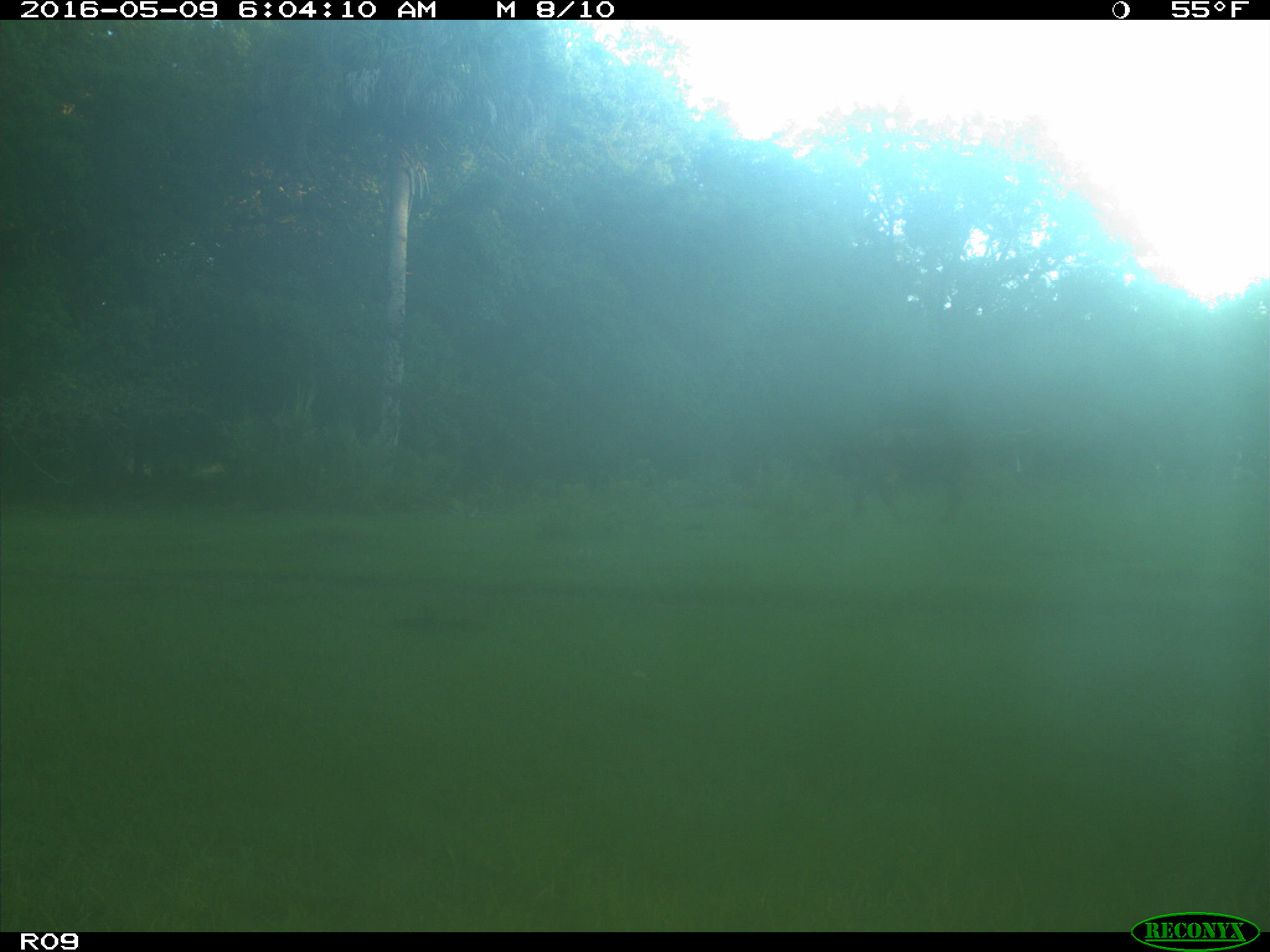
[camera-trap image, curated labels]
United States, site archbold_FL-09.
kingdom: Animalia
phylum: Chordata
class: Mammalia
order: Artiodactyla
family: Bovidae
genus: Bos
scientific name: Bos taurus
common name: domestic cow